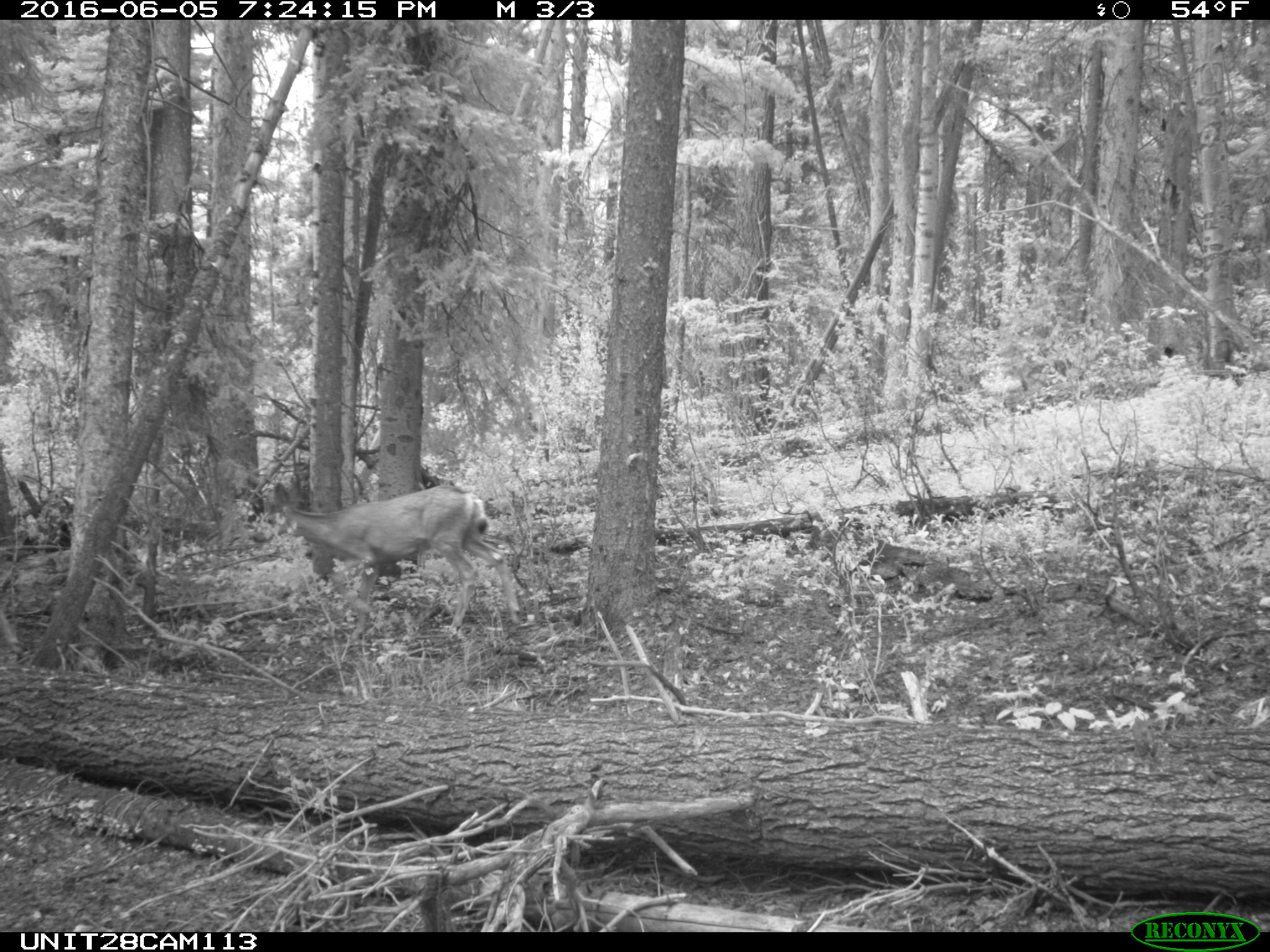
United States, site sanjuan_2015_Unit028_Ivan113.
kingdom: Animalia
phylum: Chordata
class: Mammalia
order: Artiodactyla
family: Cervidae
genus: Odocoileus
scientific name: Odocoileus hemionus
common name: mule deer